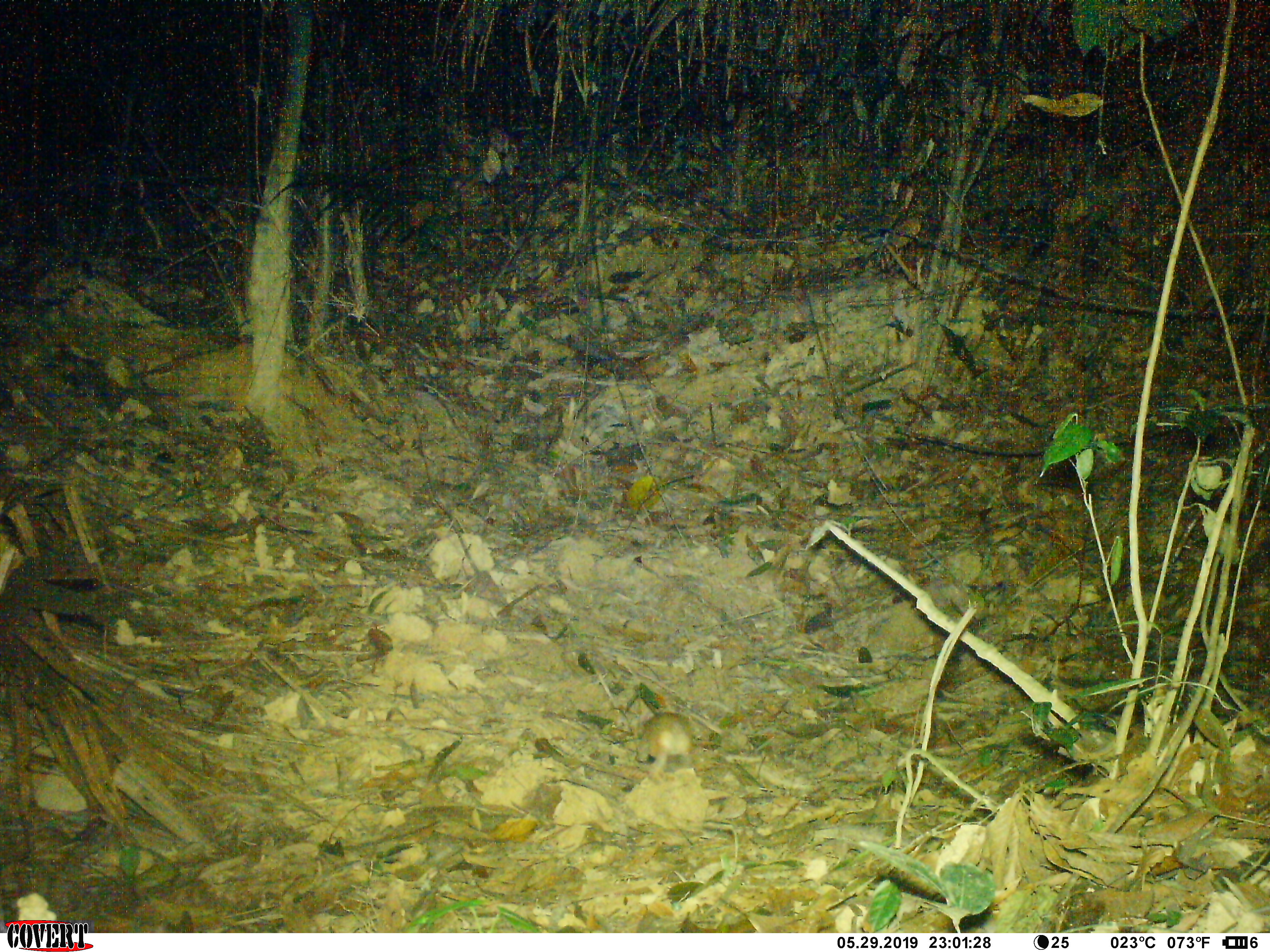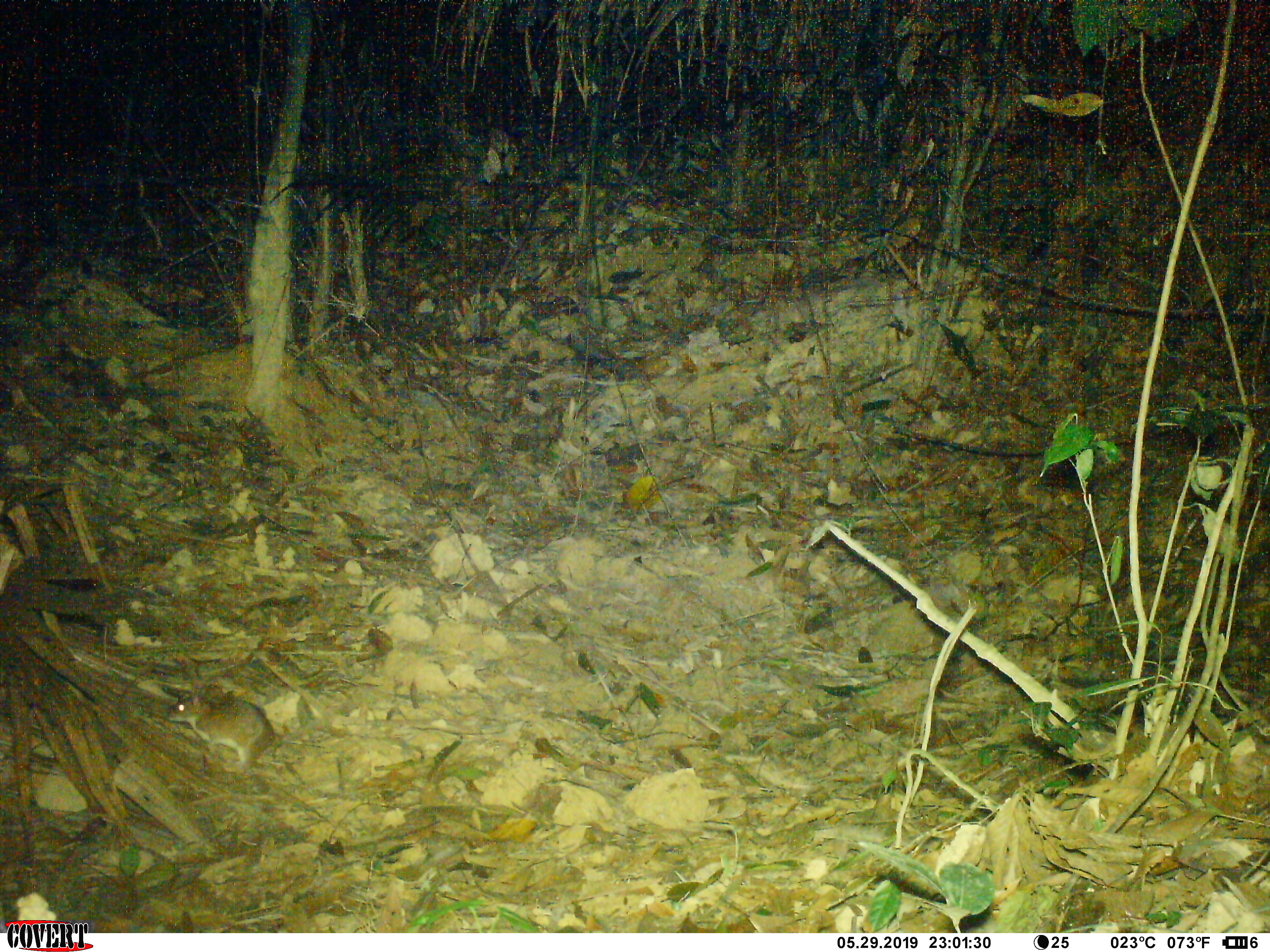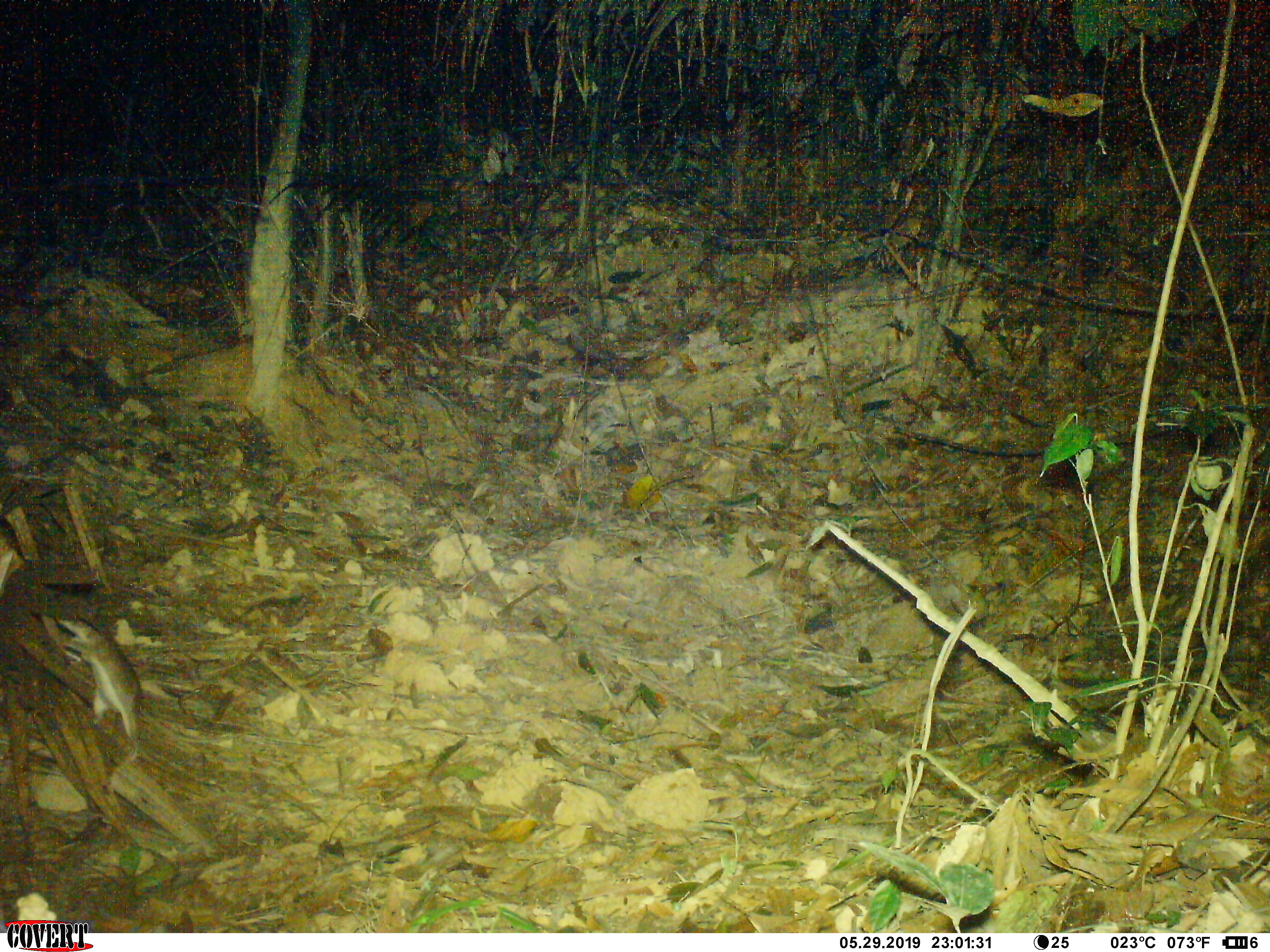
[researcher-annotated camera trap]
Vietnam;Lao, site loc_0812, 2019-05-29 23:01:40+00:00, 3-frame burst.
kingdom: Animalia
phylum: Chordata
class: Mammalia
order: Rodentia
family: Muridae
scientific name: Muridae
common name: old-world mice and rats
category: unidentified murid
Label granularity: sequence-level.